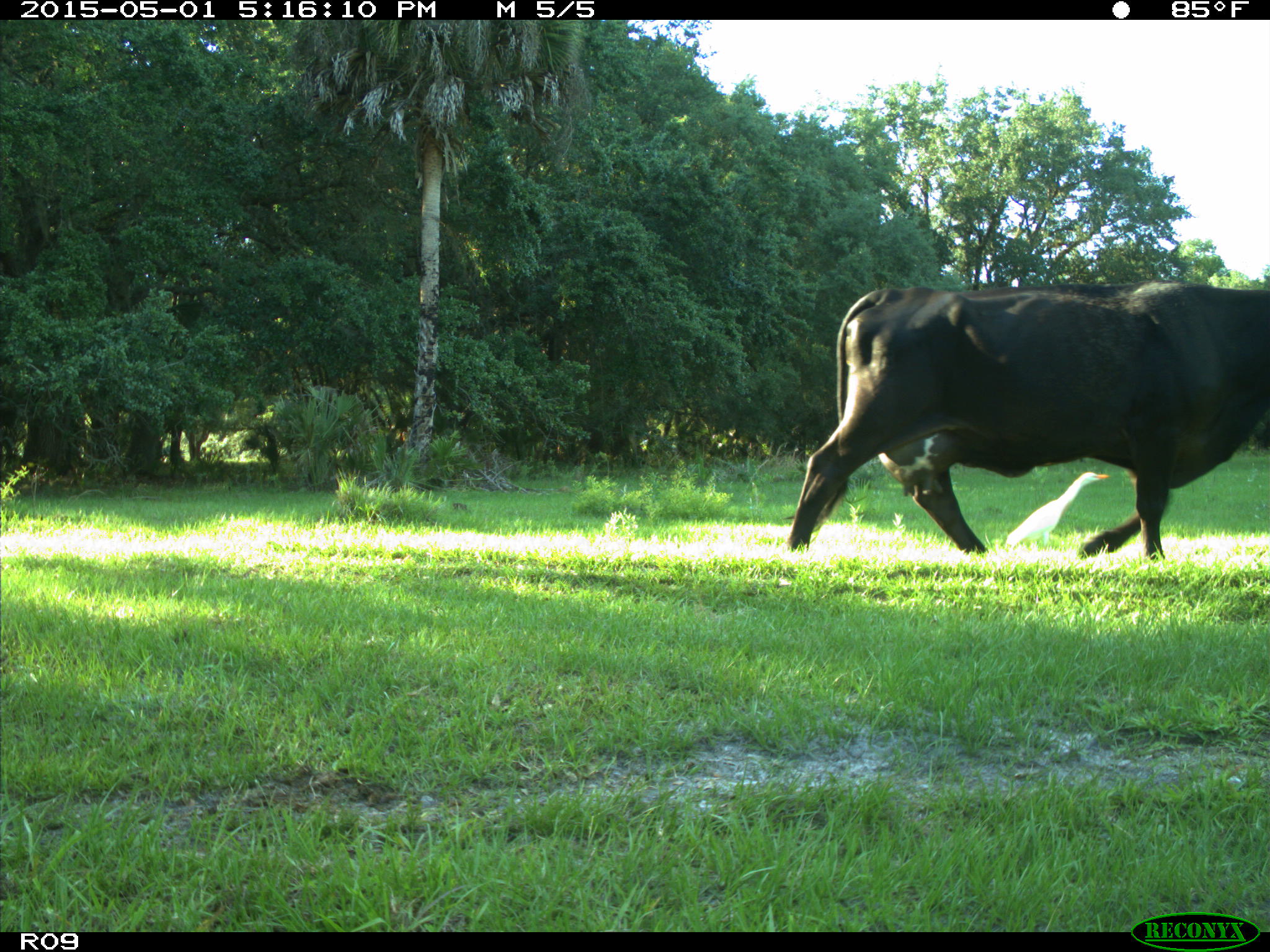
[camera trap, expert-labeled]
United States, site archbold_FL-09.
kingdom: Animalia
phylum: Chordata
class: Mammalia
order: Artiodactyla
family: Bovidae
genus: Bos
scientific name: Bos taurus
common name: domestic cow